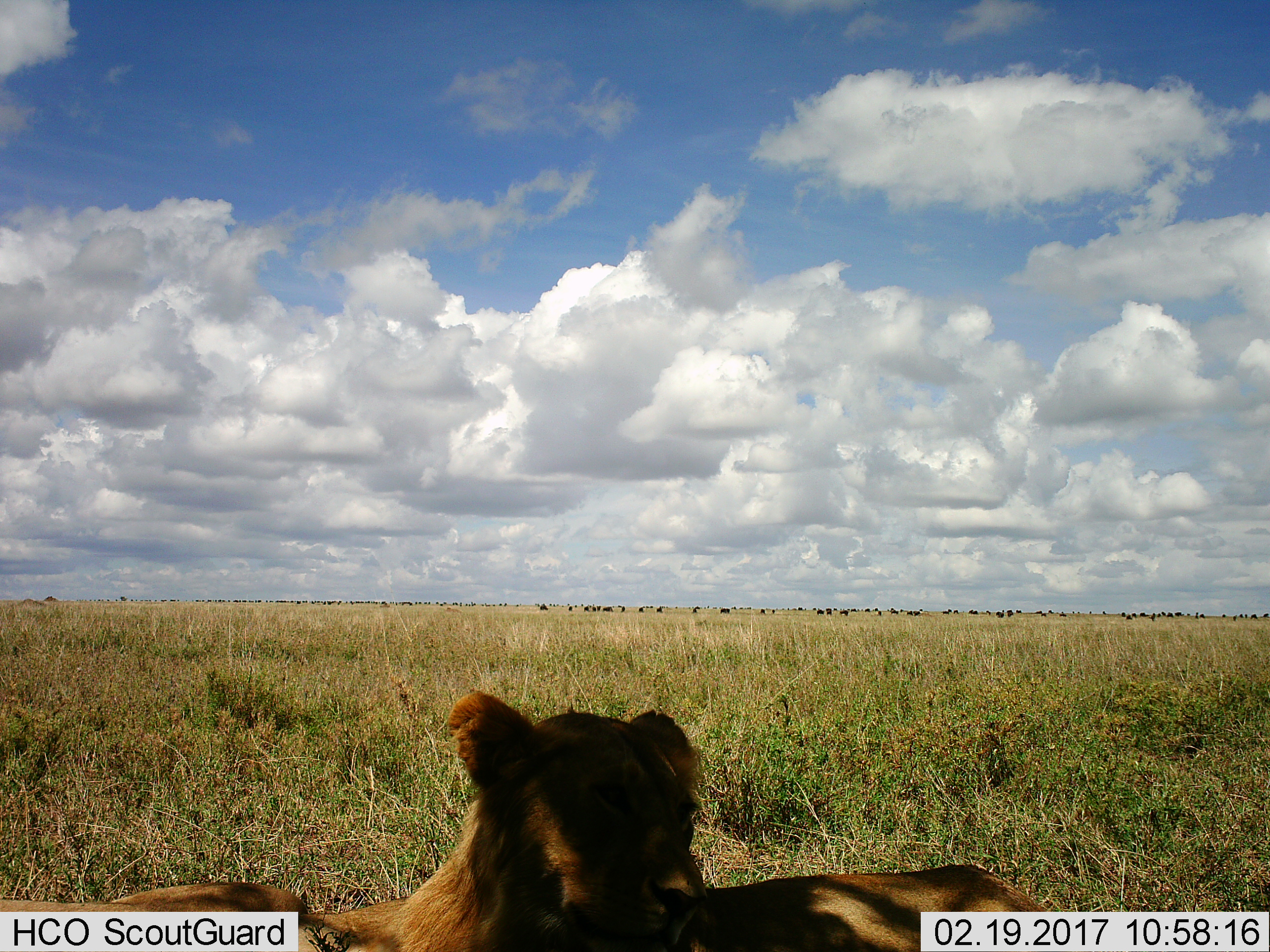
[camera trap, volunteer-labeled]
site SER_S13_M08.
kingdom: Animalia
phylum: Chordata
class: Mammalia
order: Carnivora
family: Felidae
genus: Panthera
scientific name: Panthera leo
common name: lion female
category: lionfemale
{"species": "lionfemale (lion female) (Panthera leo)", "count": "2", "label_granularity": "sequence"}